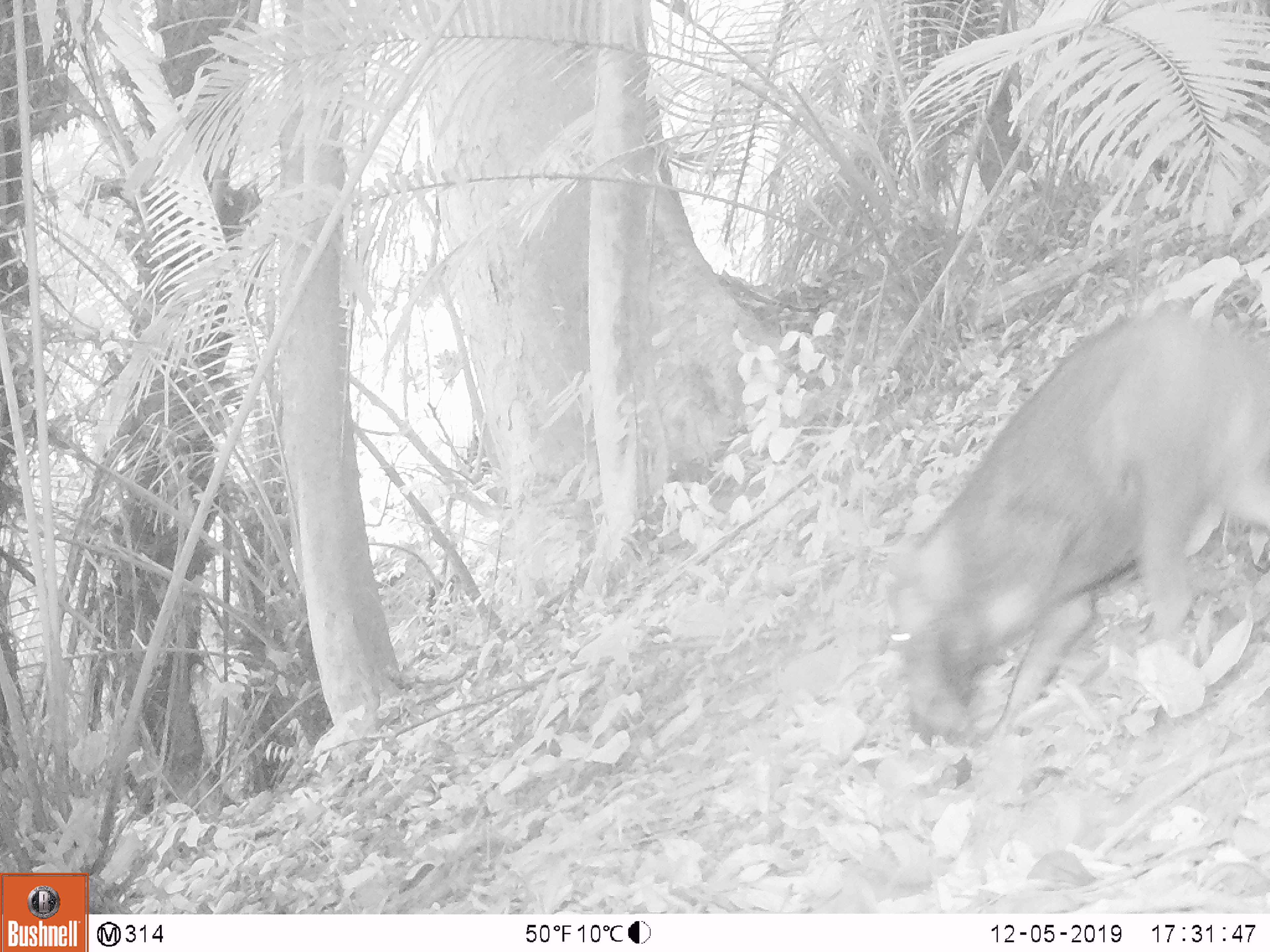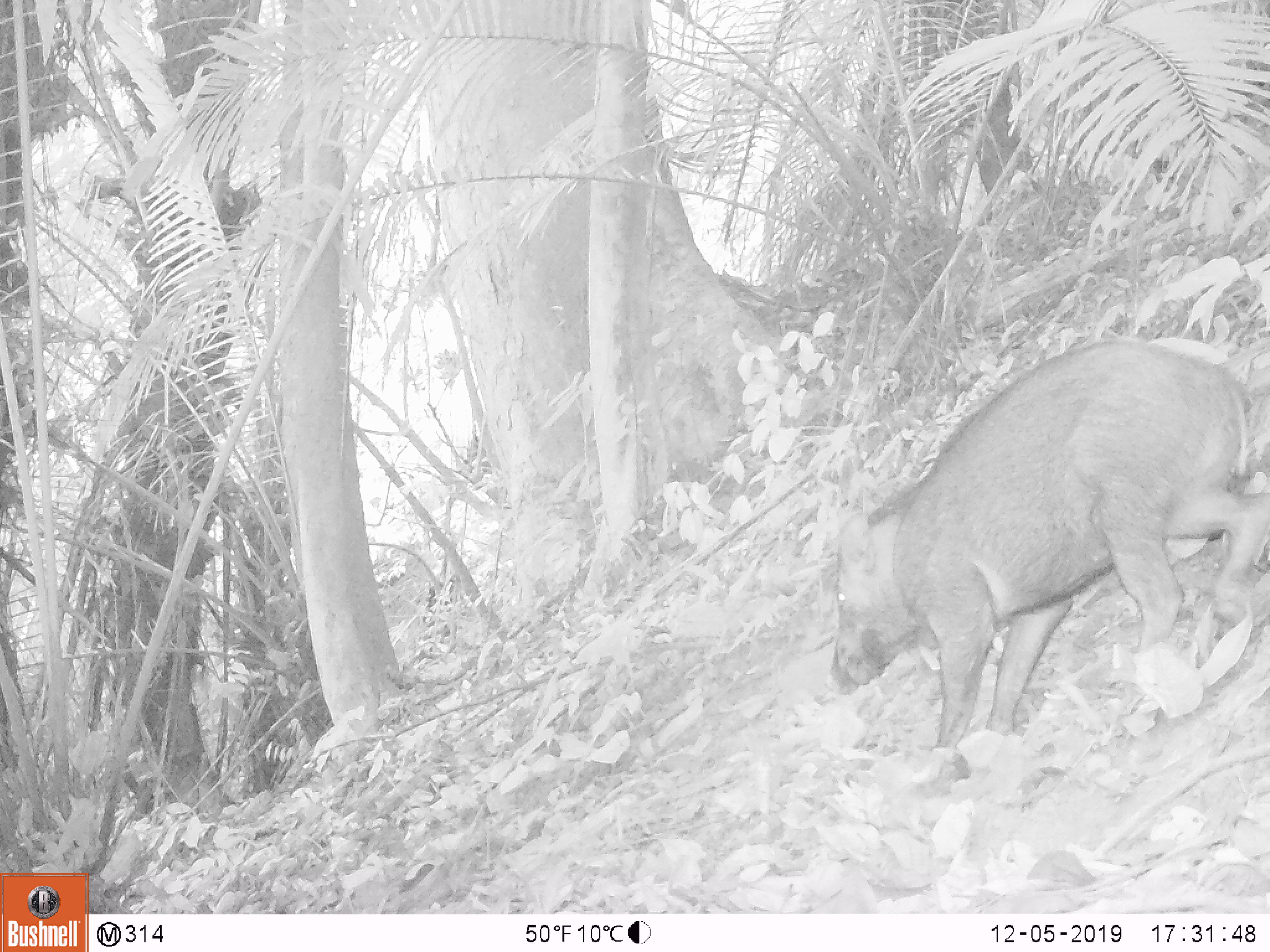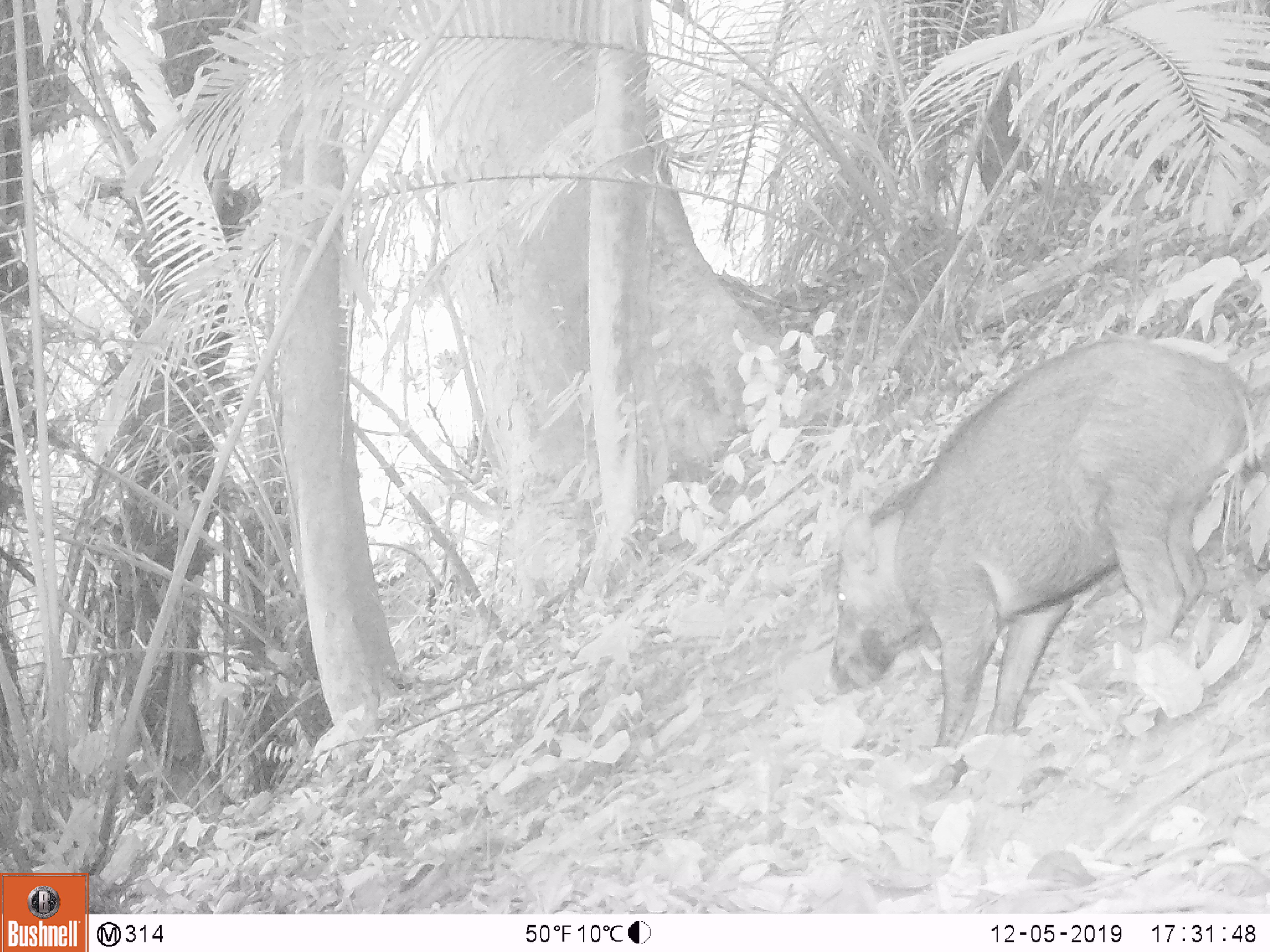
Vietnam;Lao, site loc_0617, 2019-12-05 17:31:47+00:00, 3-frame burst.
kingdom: Animalia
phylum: Chordata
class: Mammalia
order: Artiodactyla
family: Suidae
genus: Sus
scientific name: Sus scrofa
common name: eurasian wild pig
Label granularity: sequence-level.